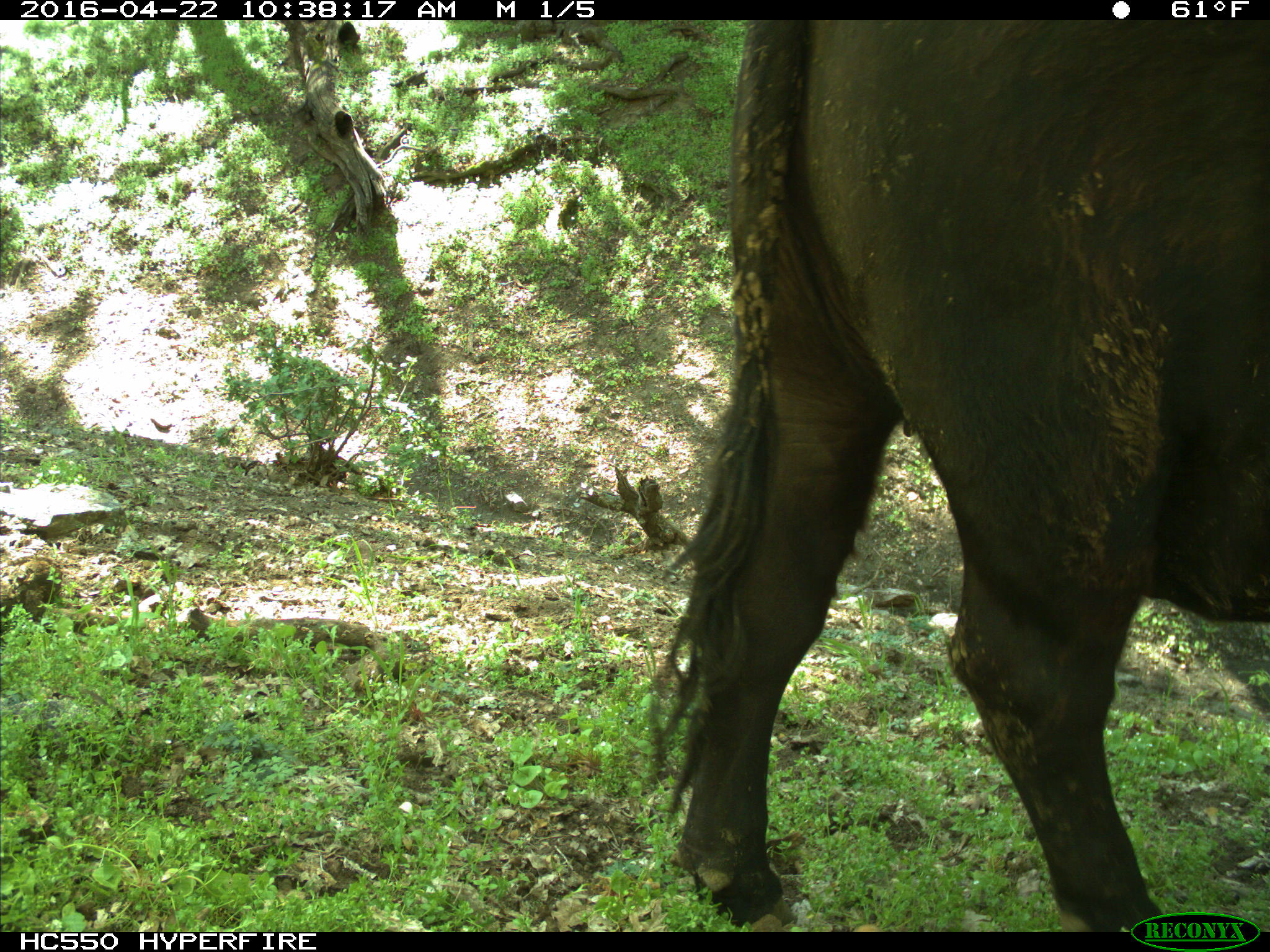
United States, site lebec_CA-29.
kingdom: Animalia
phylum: Chordata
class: Mammalia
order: Artiodactyla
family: Bovidae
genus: Bos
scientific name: Bos taurus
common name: domestic cow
Bos taurus (domestic cow).